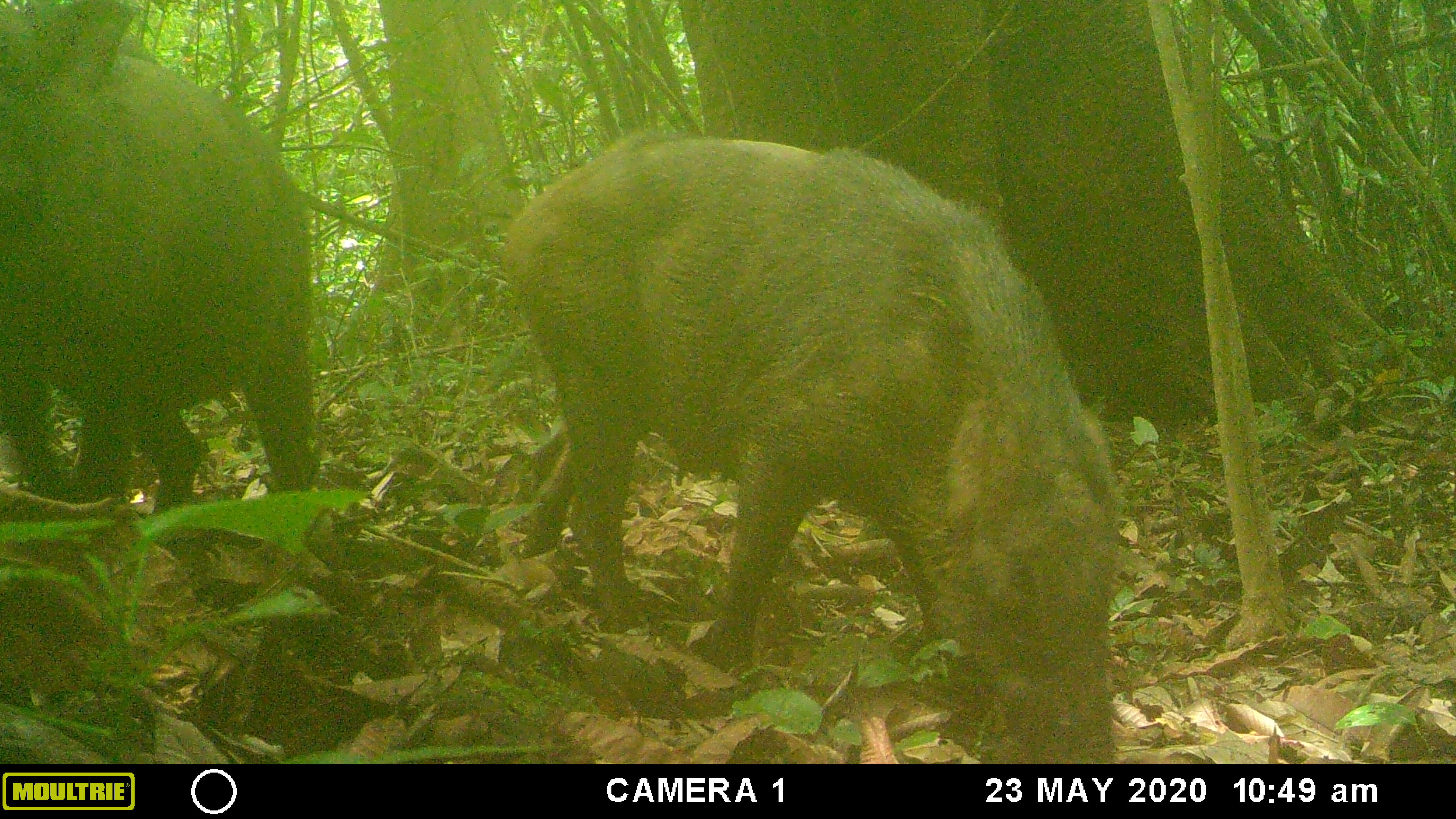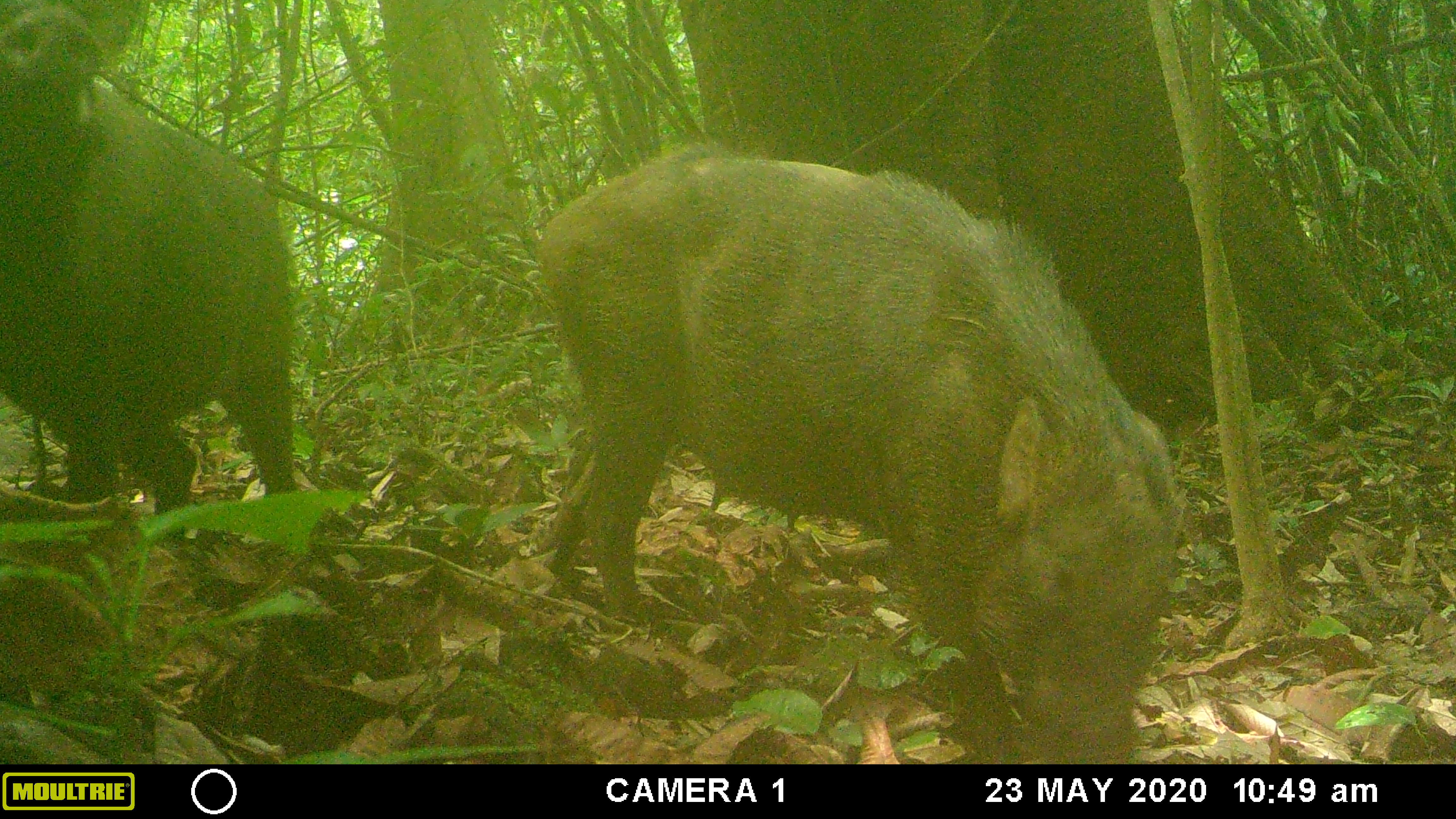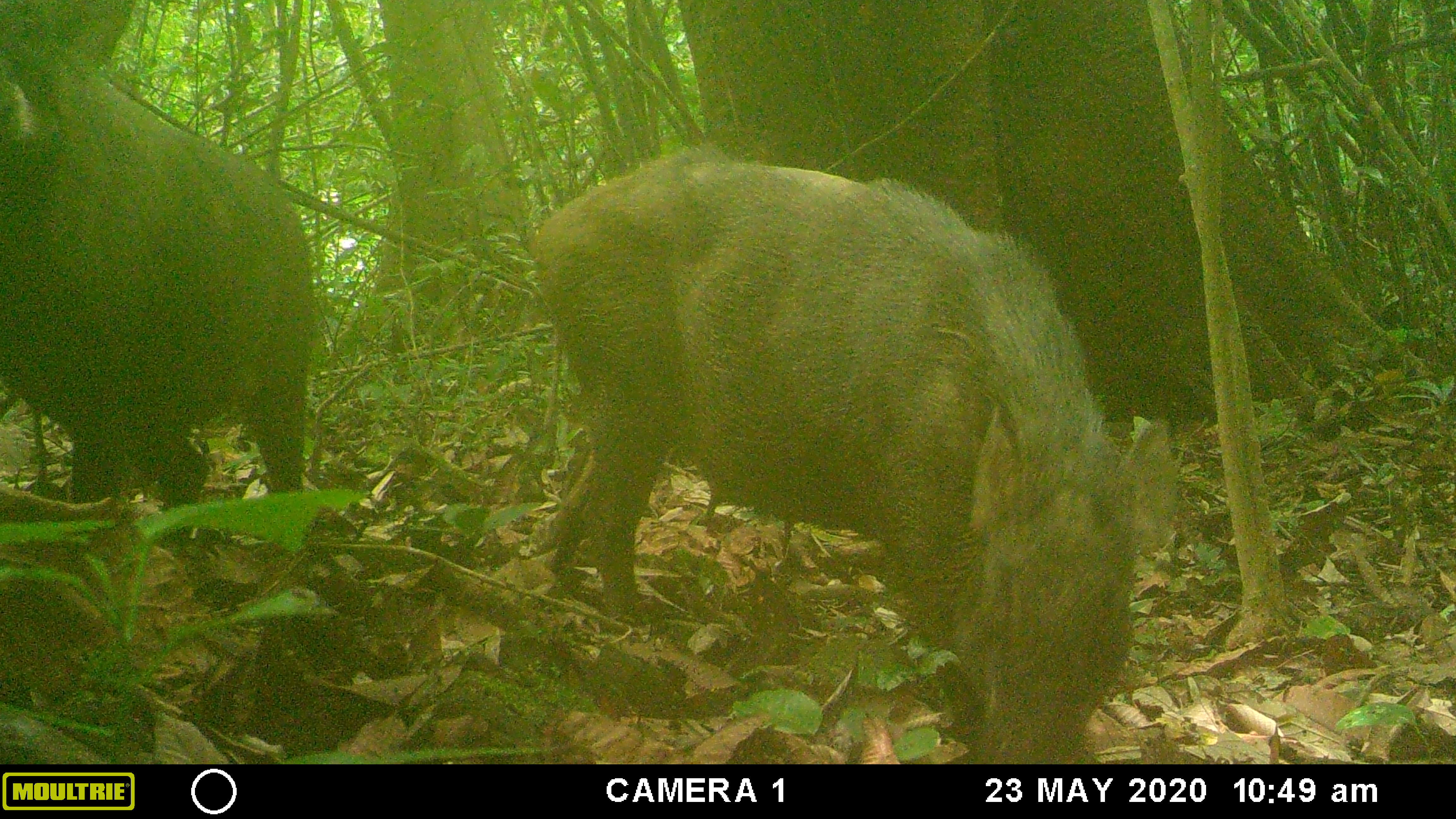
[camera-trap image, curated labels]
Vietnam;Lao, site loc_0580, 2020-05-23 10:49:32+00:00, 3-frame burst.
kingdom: Animalia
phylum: Chordata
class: Mammalia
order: Artiodactyla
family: Suidae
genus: Sus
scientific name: Sus scrofa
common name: eurasian wild pig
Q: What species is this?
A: Eurasian wild pig (Sus scrofa).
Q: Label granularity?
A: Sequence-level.